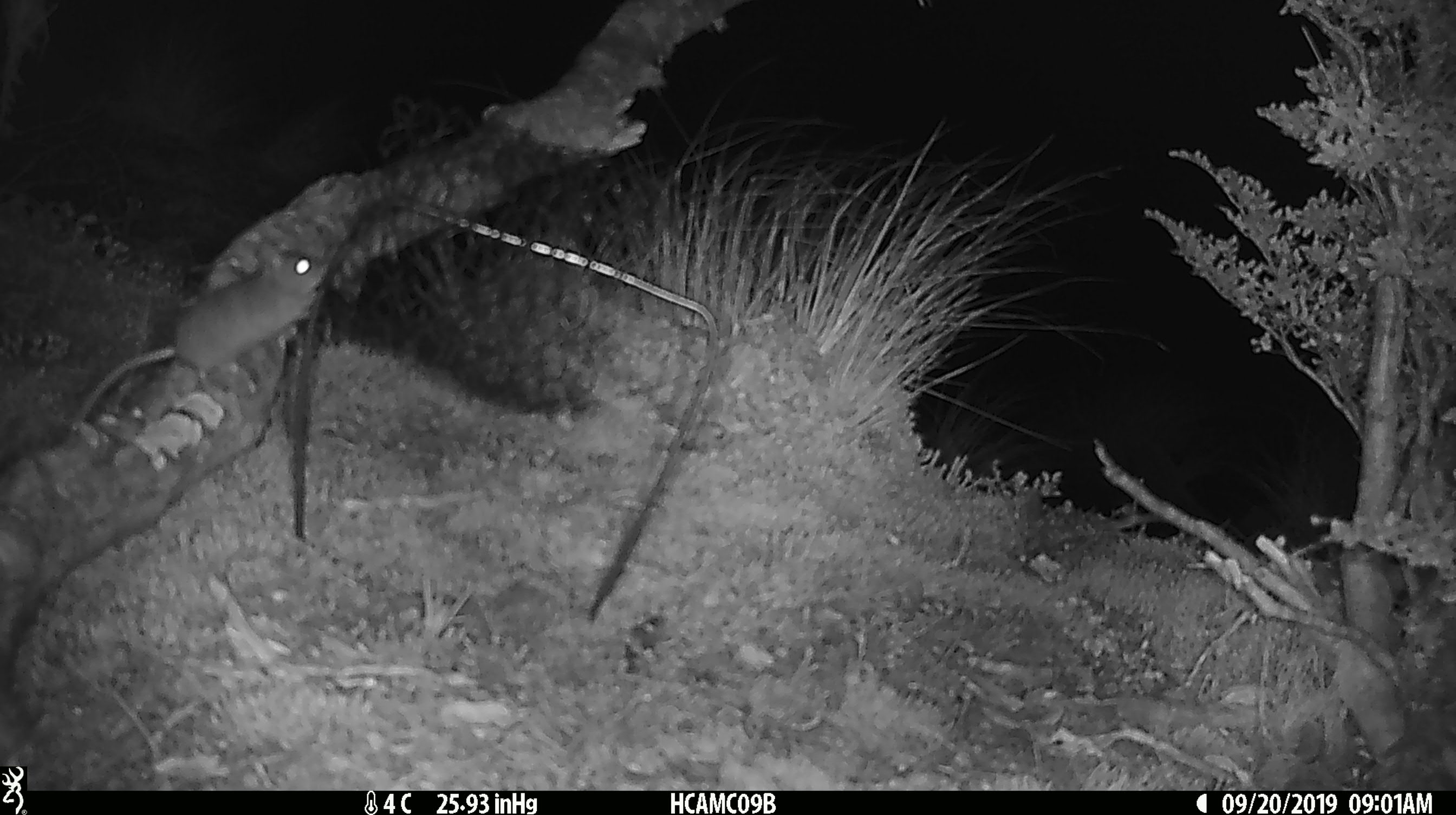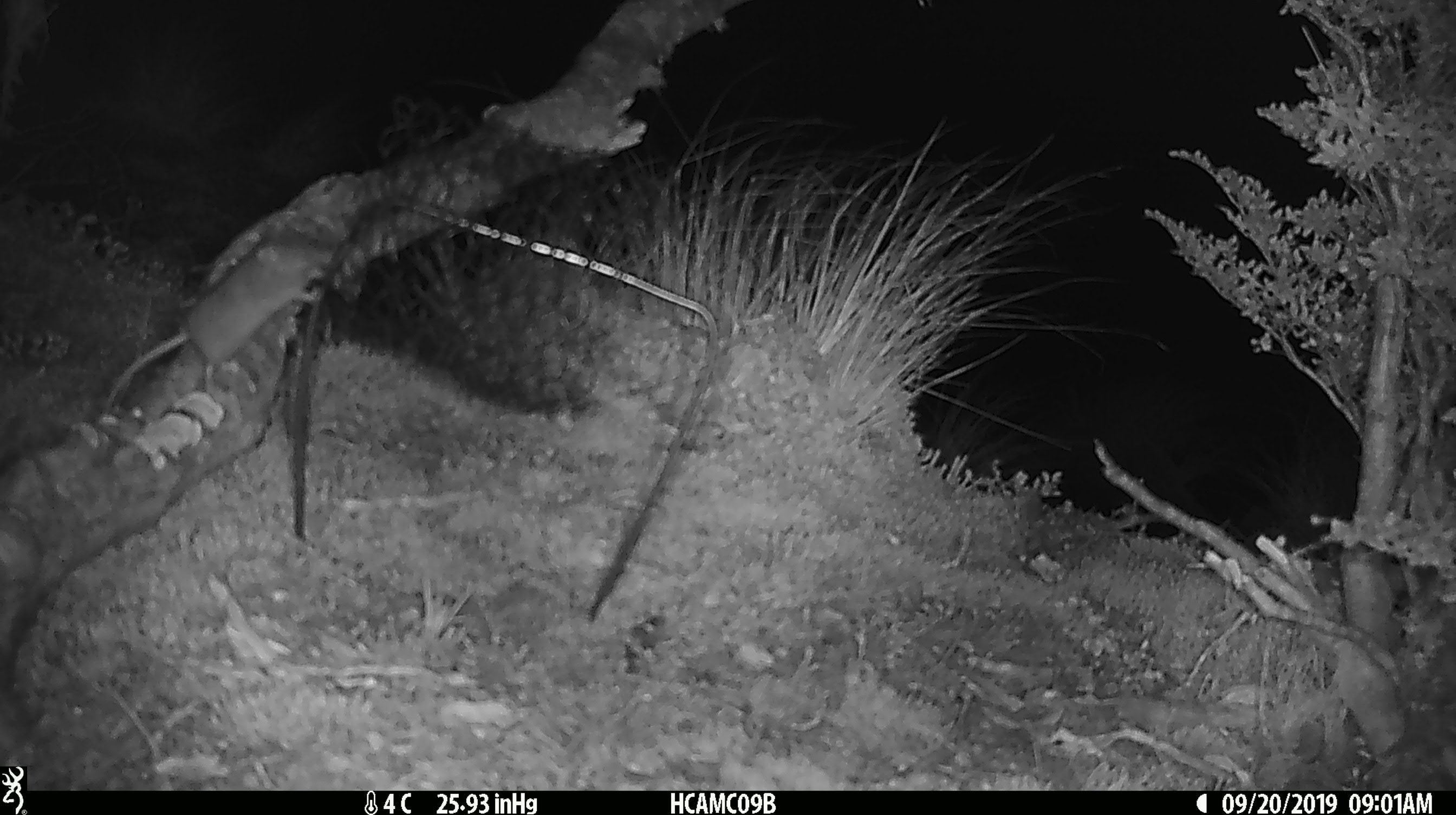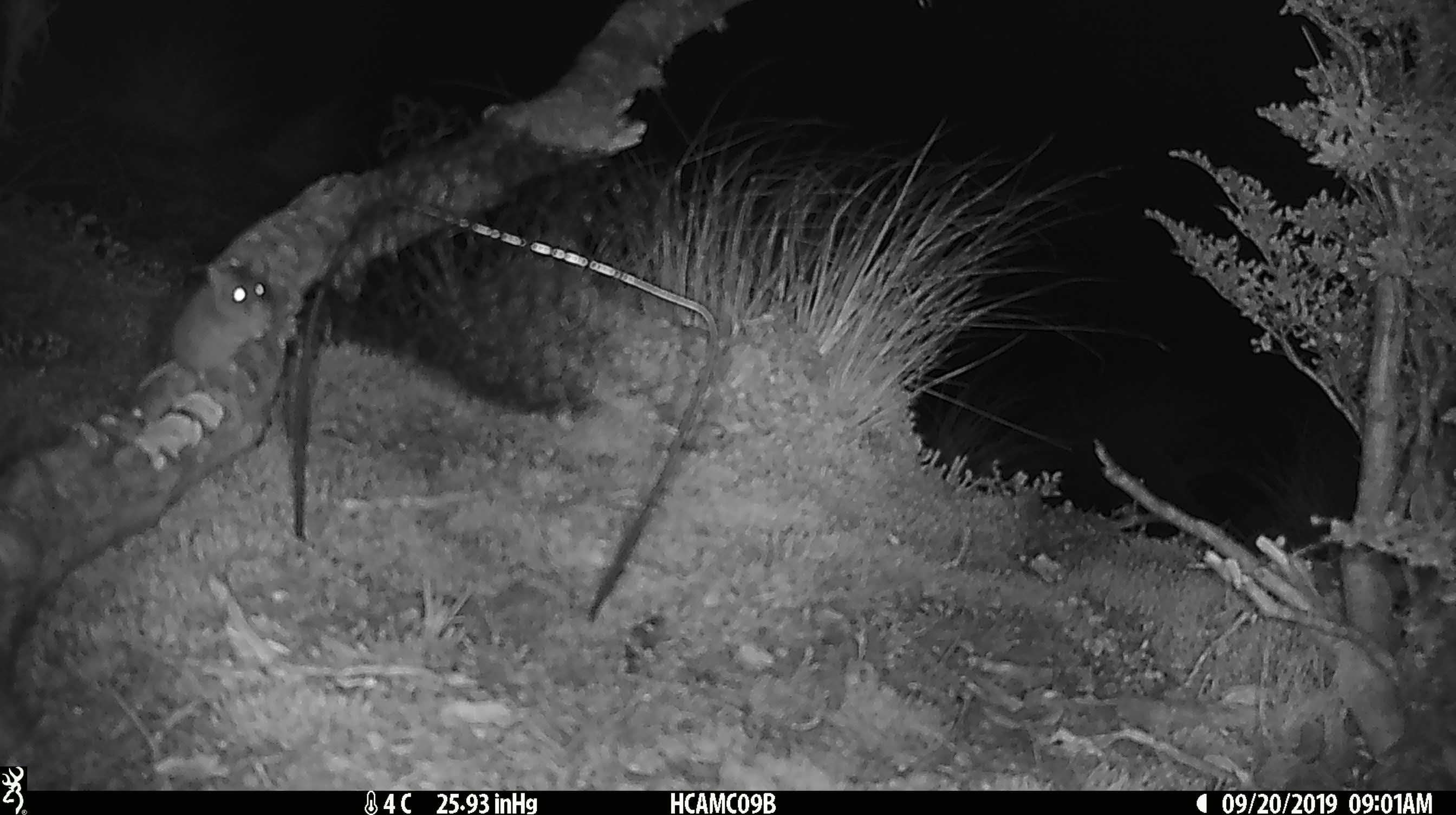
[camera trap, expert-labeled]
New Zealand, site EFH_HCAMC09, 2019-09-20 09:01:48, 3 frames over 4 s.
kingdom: Animalia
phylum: Chordata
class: Mammalia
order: Rodentia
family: Muridae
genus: Mus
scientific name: Mus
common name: mouse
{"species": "mouse (Mus)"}